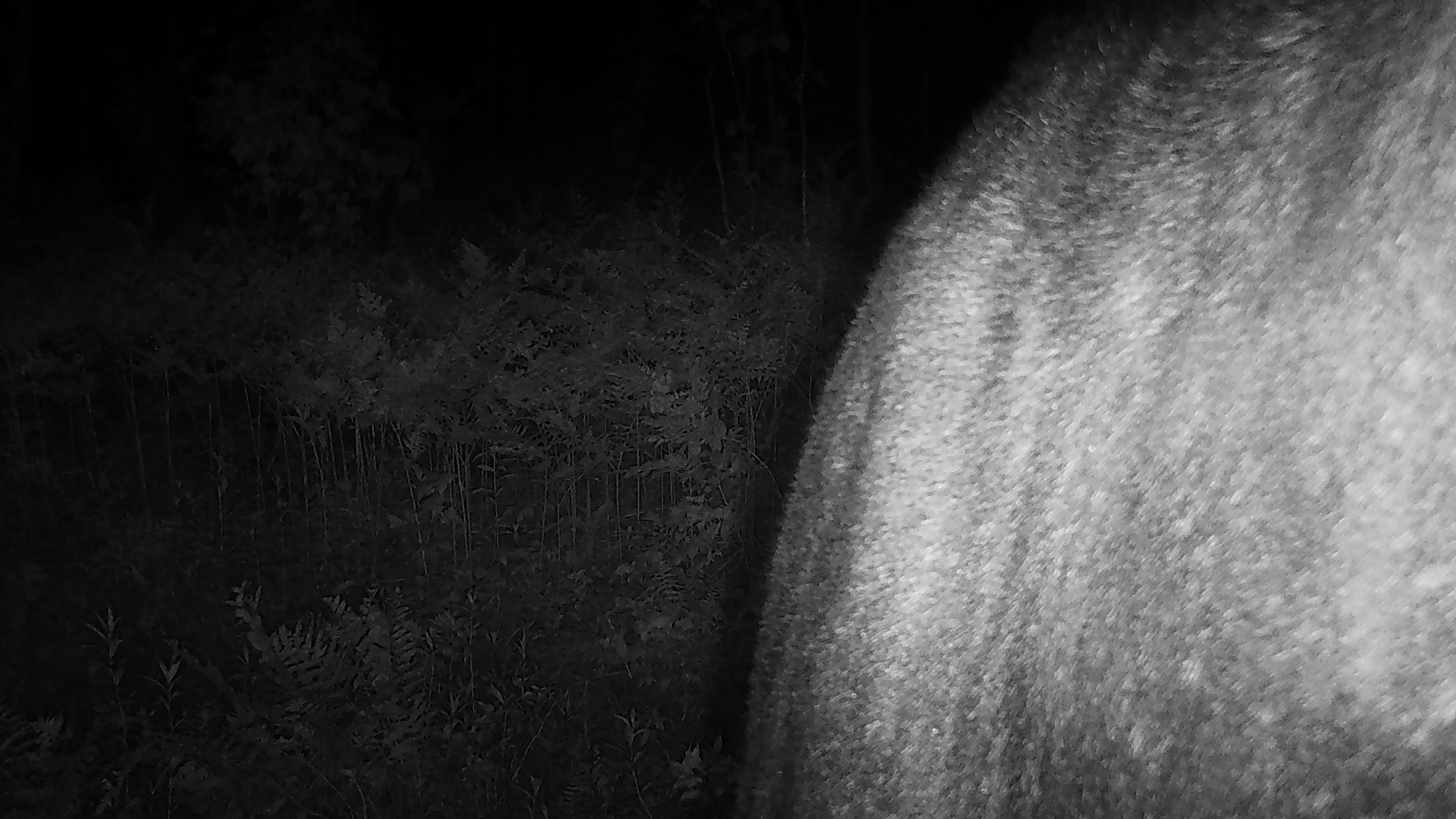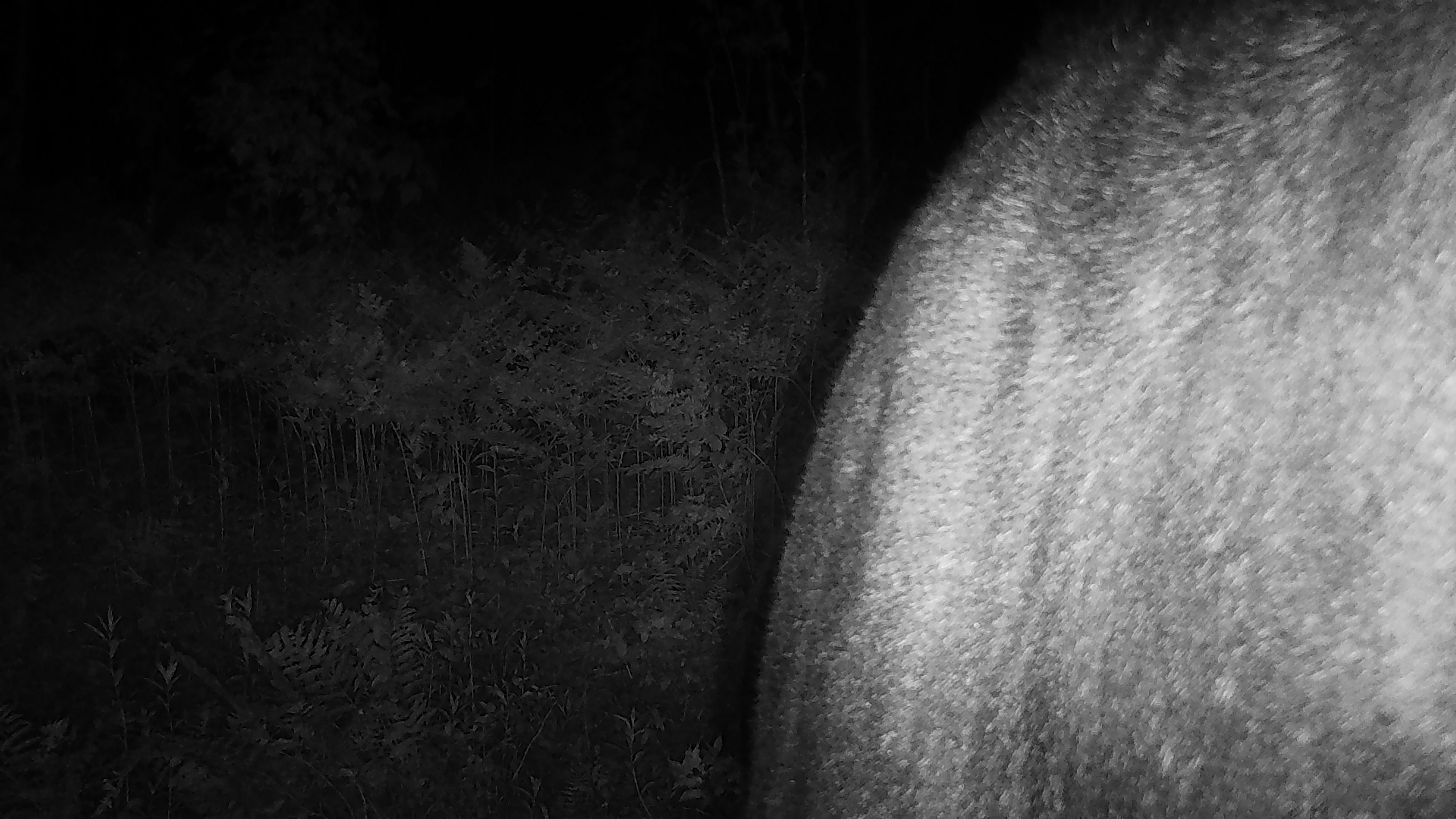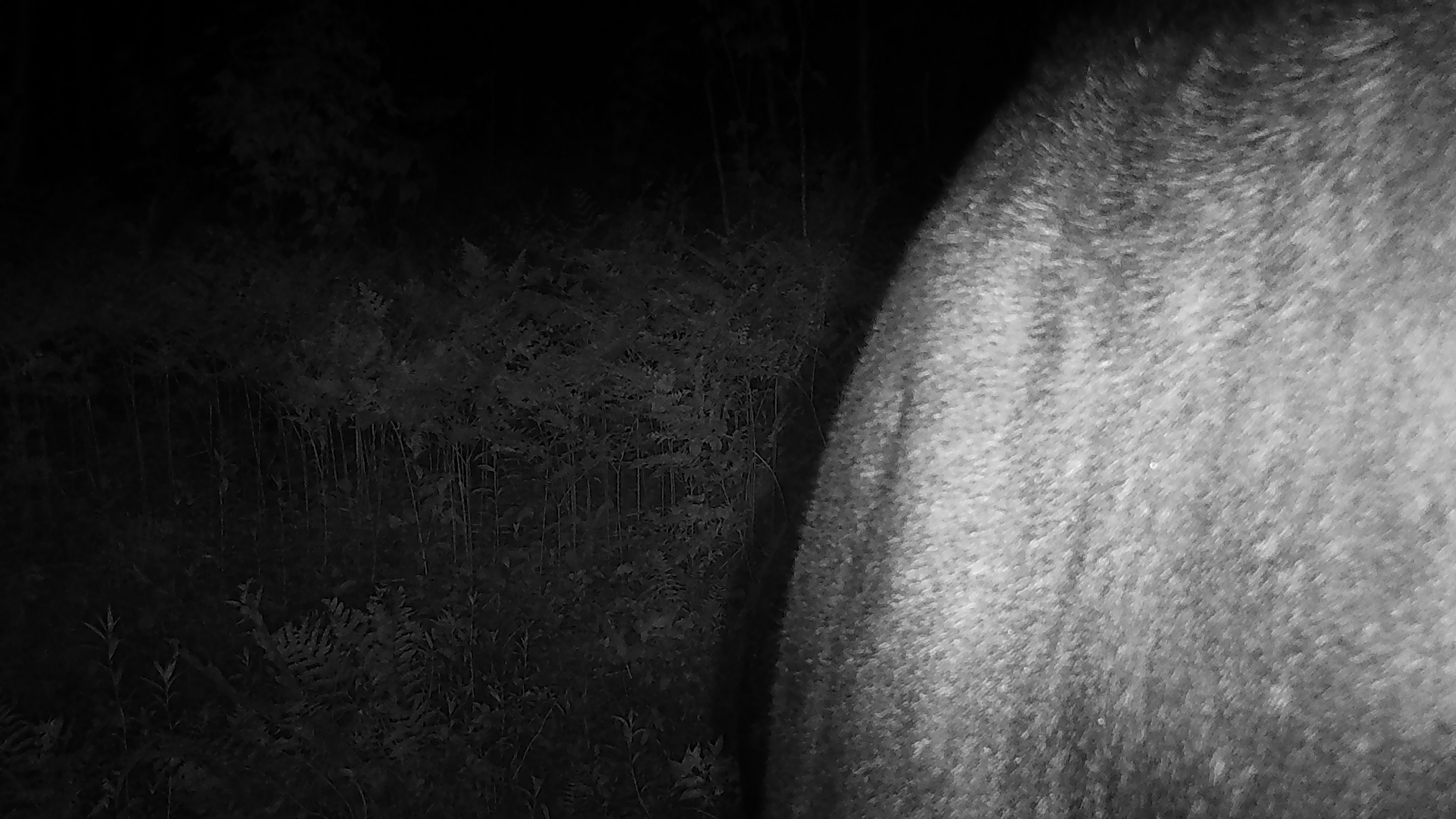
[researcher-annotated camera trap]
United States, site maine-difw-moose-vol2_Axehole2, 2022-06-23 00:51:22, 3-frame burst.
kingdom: Animalia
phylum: Chordata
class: Mammalia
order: Artiodactyla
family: Cervidae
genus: Alces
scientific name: Alces alces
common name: moose